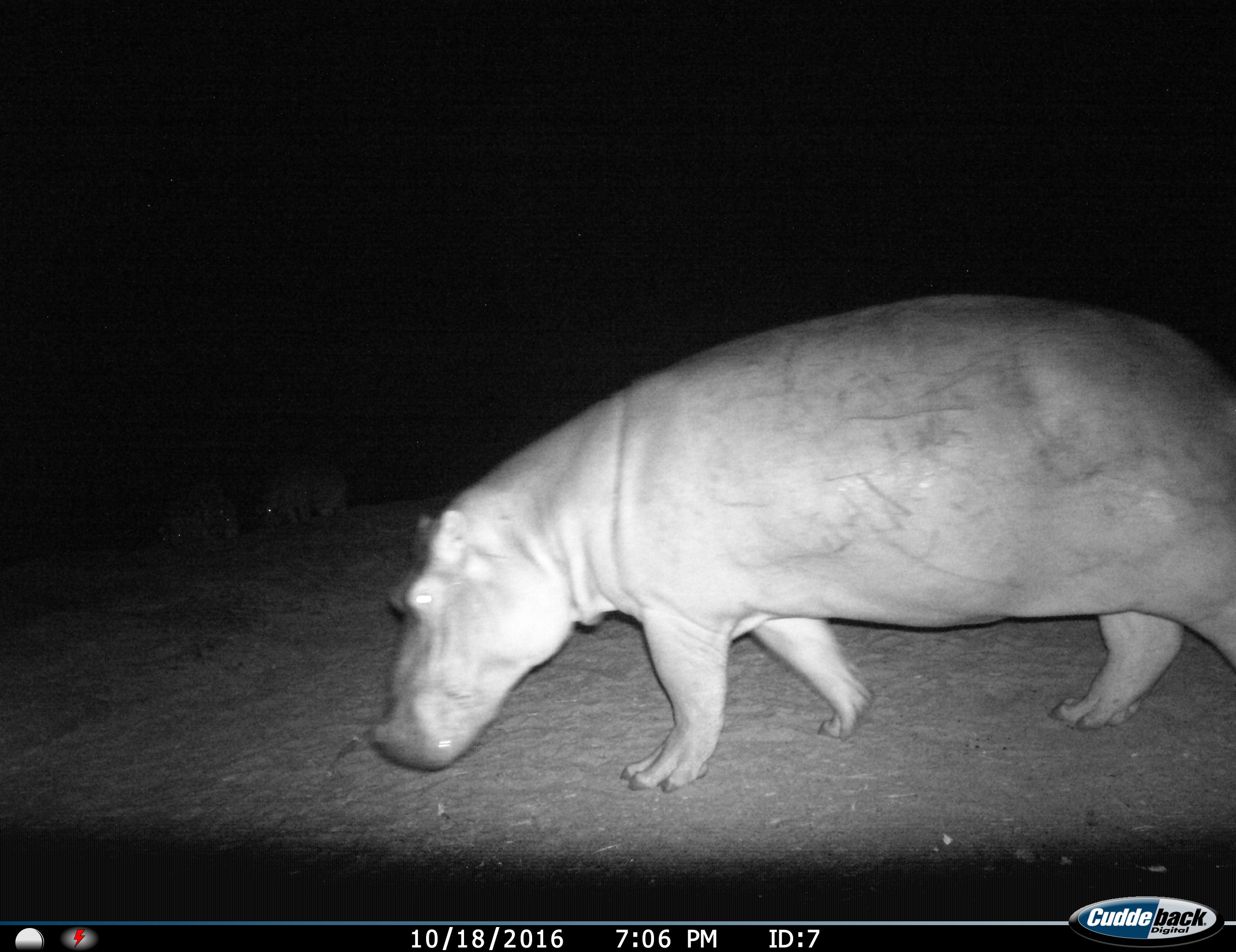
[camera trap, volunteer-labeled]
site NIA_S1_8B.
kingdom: Animalia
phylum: Chordata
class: Mammalia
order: Artiodactyla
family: Hippopotamidae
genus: Hippopotamus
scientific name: Hippopotamus amphibius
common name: hippopotamus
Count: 1.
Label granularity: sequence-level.